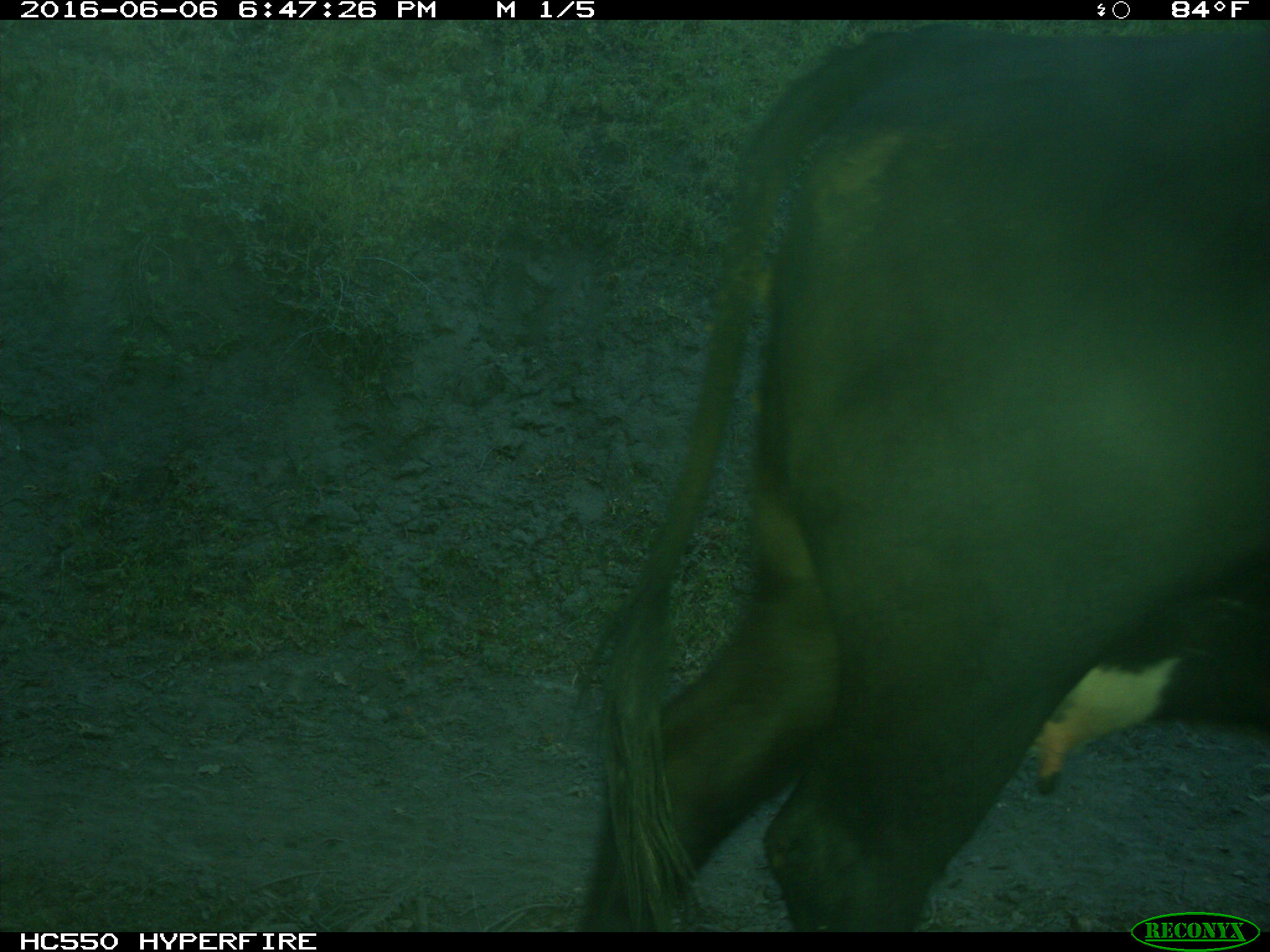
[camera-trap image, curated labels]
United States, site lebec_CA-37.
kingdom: Animalia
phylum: Chordata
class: Mammalia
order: Artiodactyla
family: Bovidae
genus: Bos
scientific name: Bos taurus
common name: domestic cow